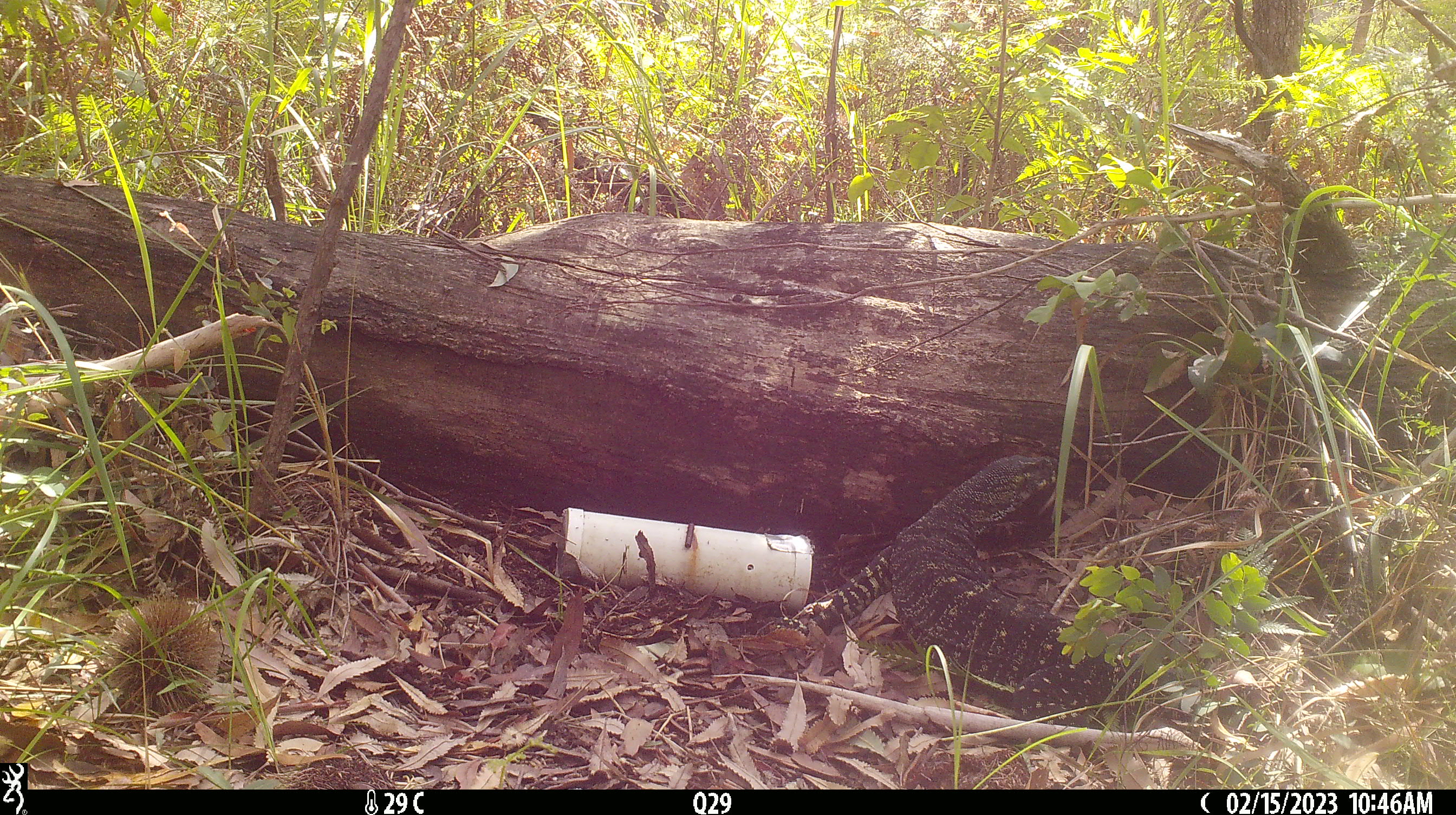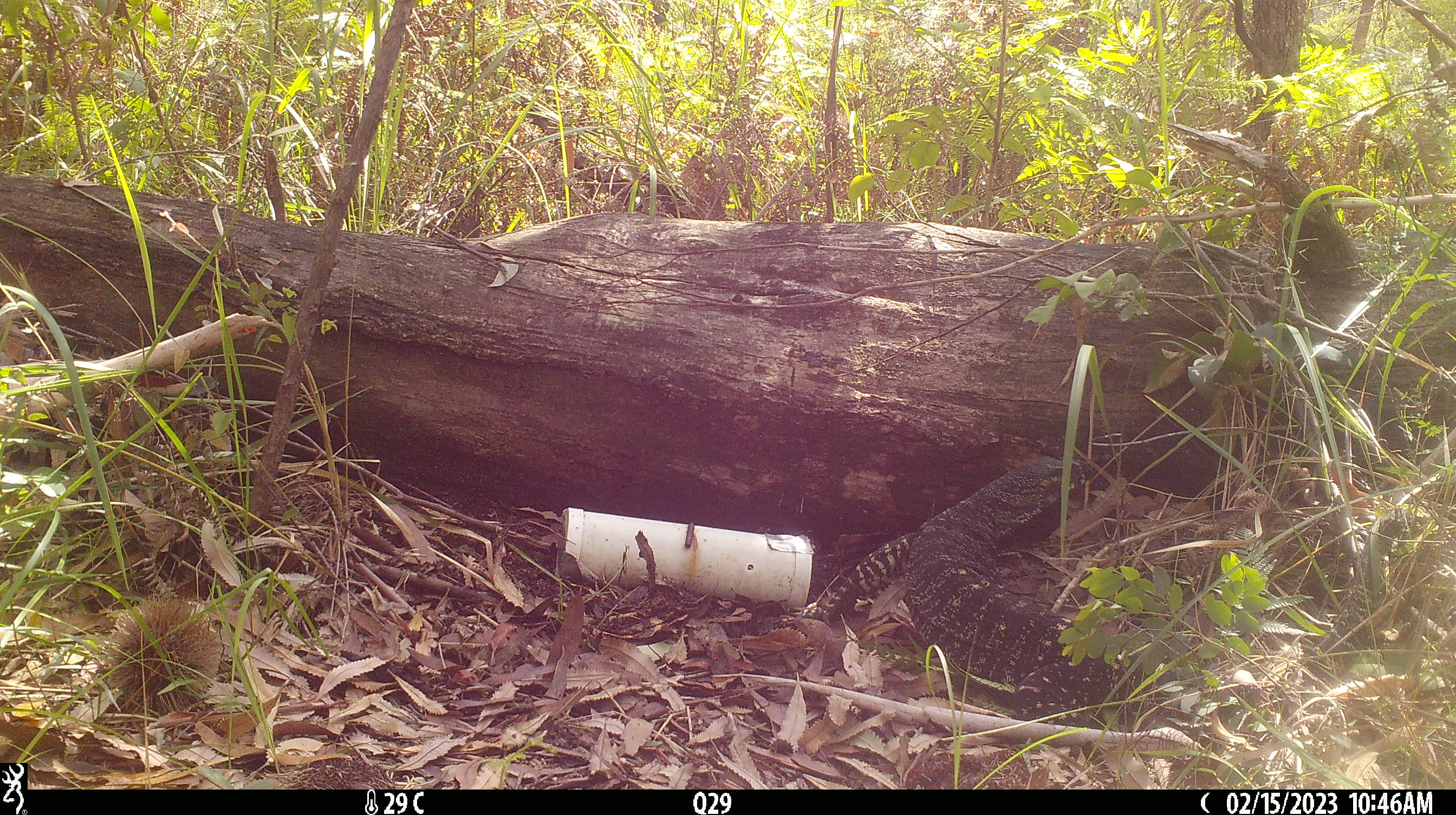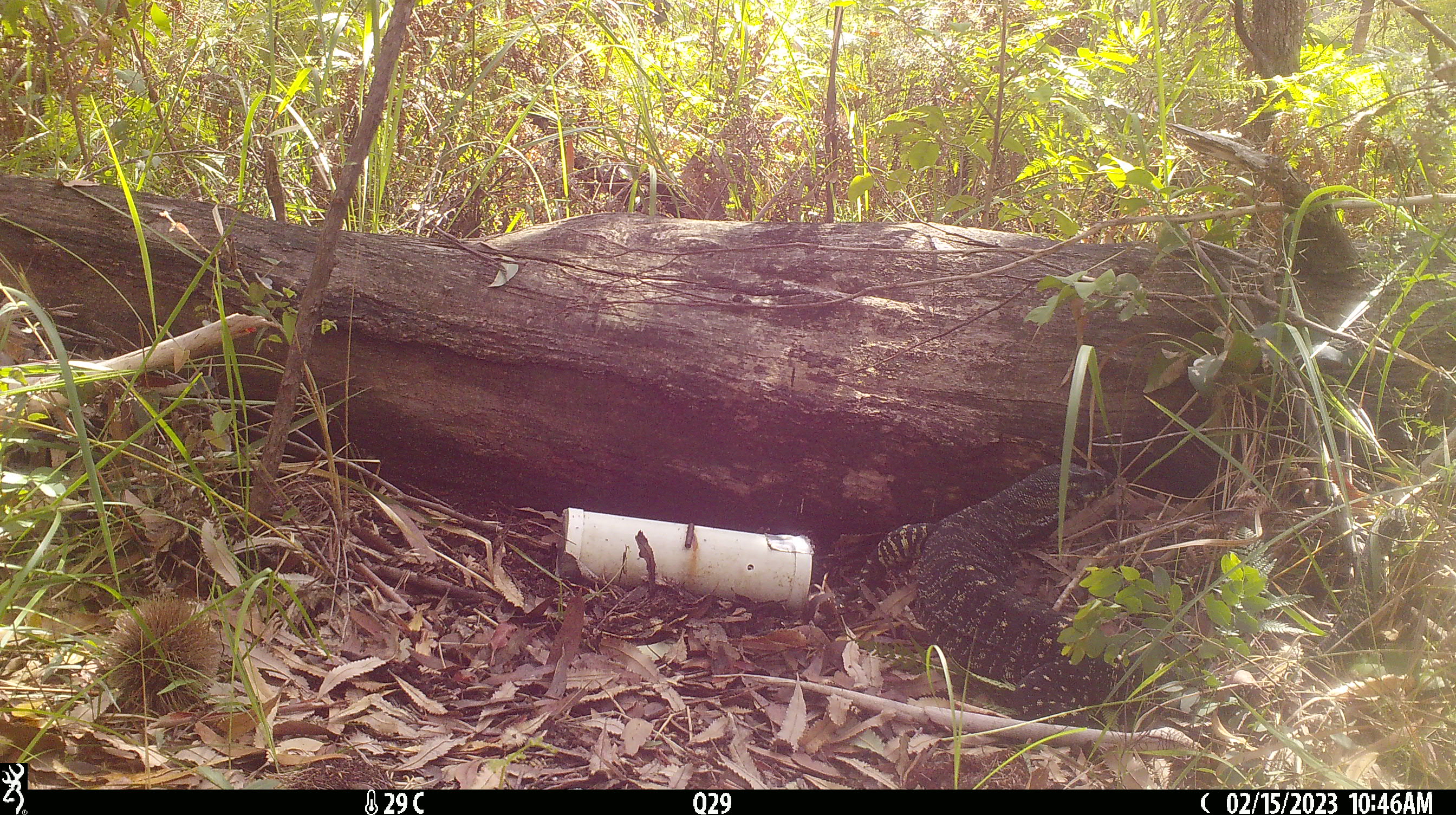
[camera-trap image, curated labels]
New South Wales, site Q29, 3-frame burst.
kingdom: Animalia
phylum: Chordata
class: Reptilia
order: Squamata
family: Varanidae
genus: Varanus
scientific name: Varanus varius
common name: lace monitor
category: goanna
Goanna (lace monitor) (Varanus varius).